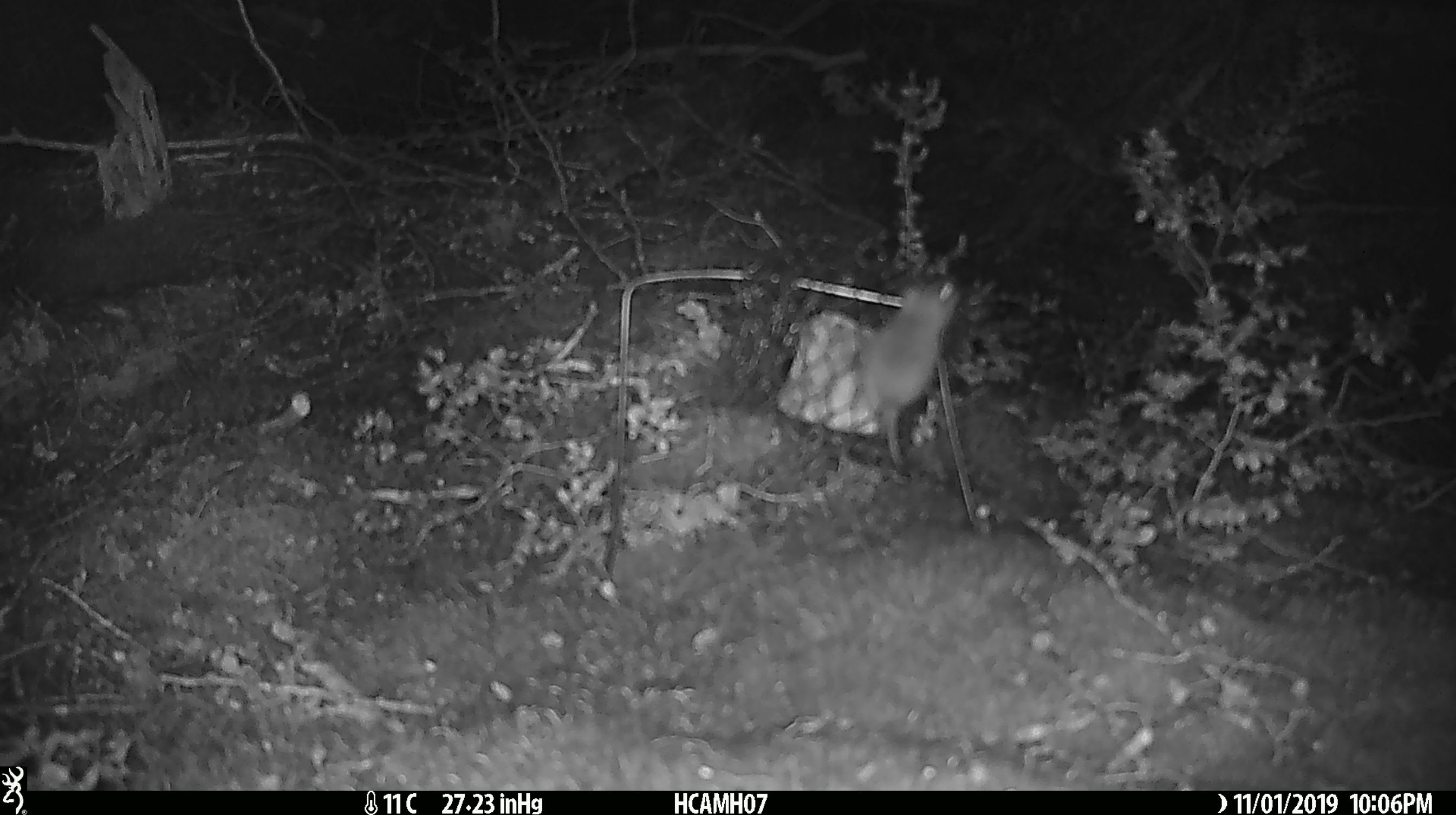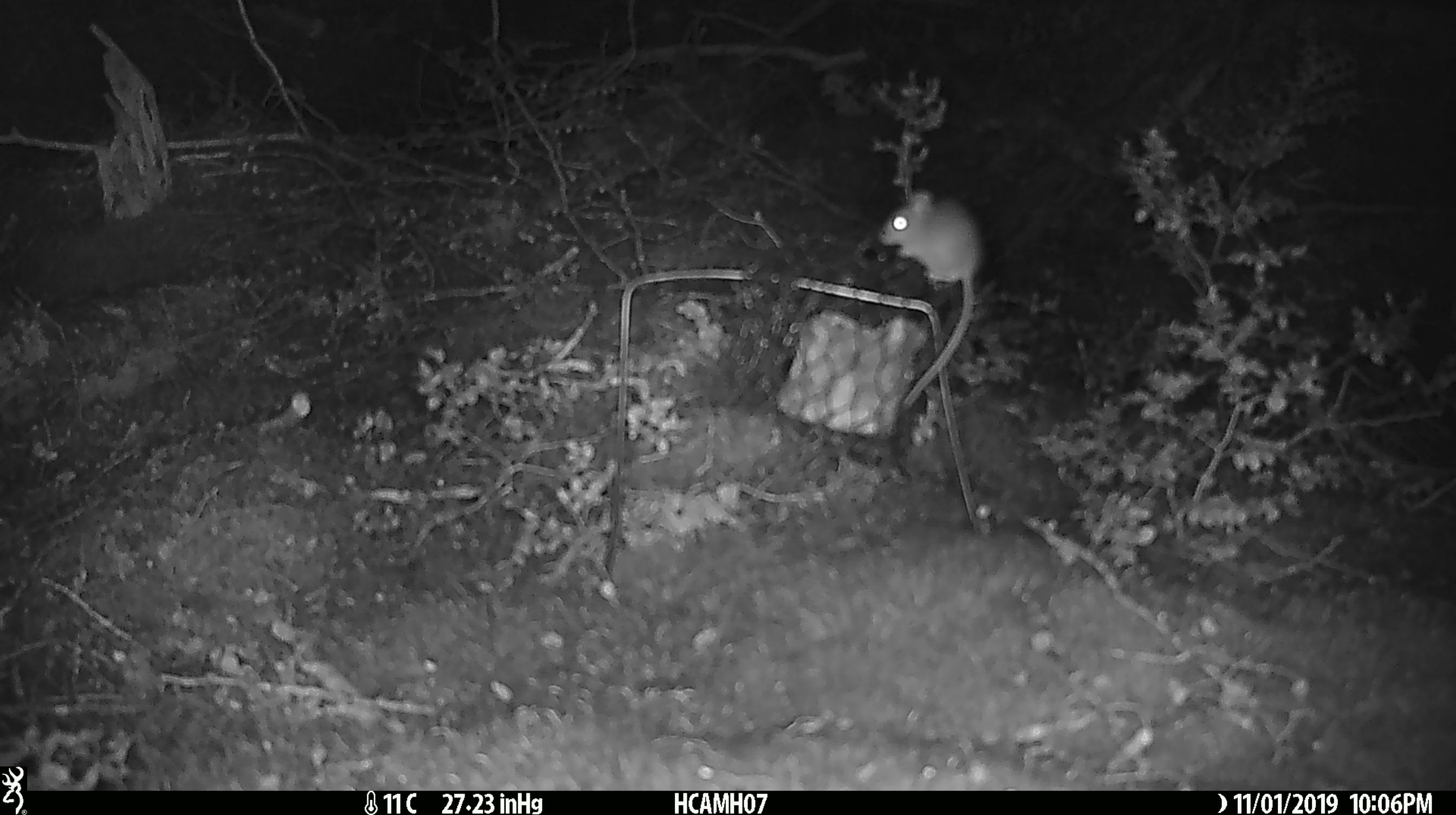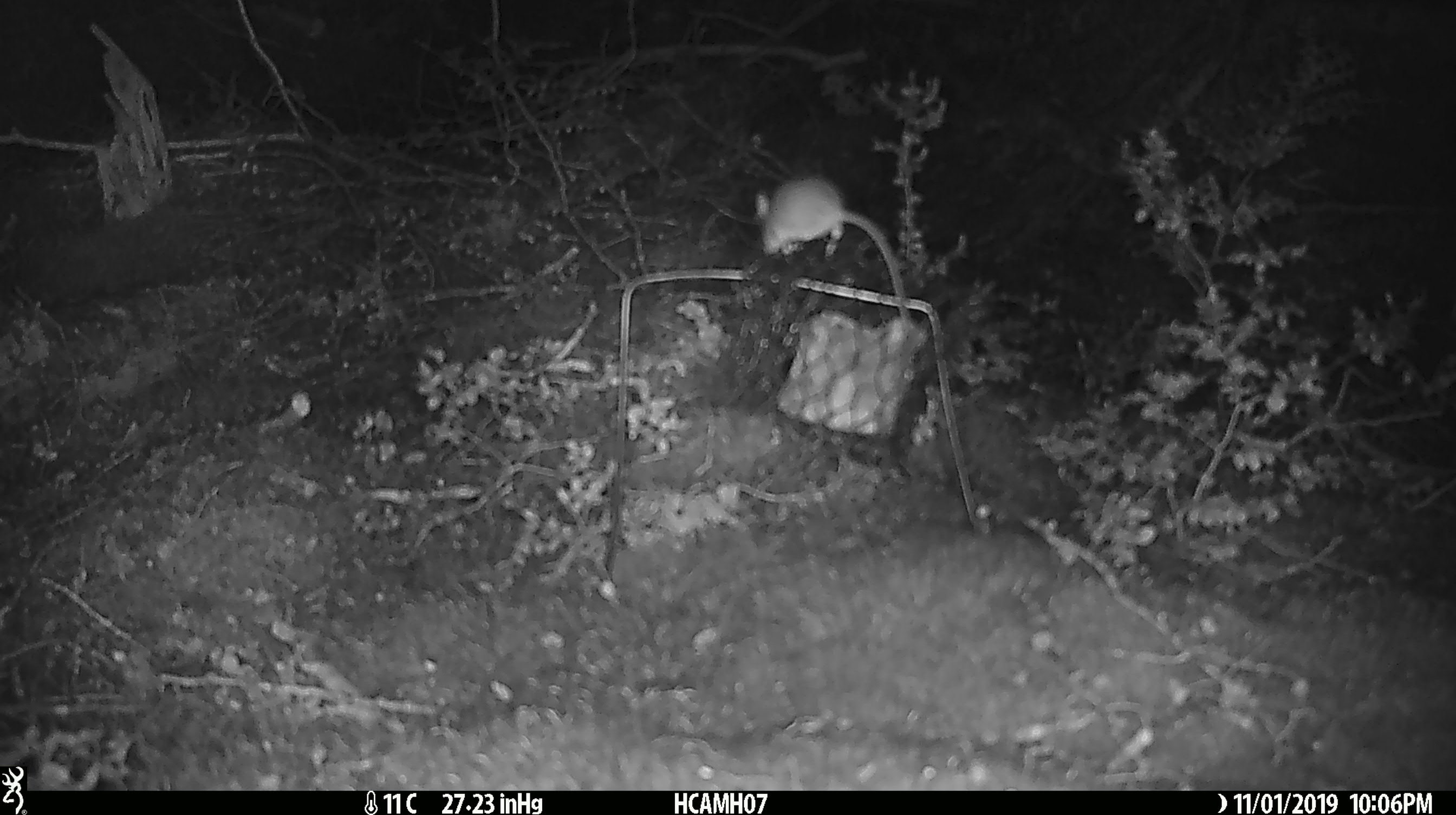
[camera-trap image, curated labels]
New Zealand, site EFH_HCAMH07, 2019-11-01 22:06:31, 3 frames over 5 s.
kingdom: Animalia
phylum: Chordata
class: Mammalia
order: Rodentia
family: Muridae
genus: Mus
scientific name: Mus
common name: mouse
Mouse (Mus).